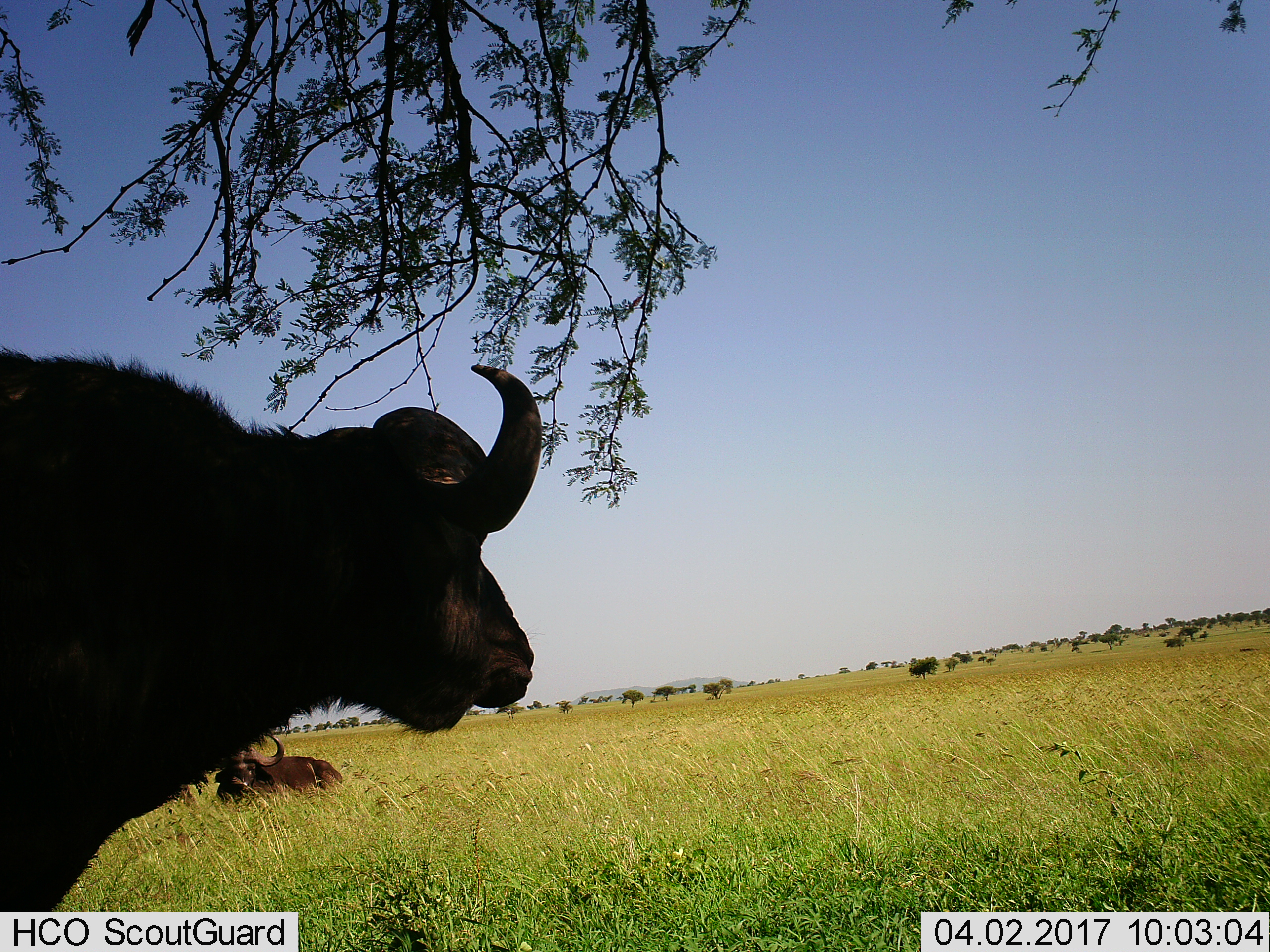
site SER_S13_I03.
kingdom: Animalia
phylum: Chordata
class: Mammalia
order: Artiodactyla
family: Bovidae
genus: Syncerus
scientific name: Syncerus caffer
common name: african buffalo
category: buffalo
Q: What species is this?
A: Buffalo (african buffalo) (Syncerus caffer).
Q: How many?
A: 2.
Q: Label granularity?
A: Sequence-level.